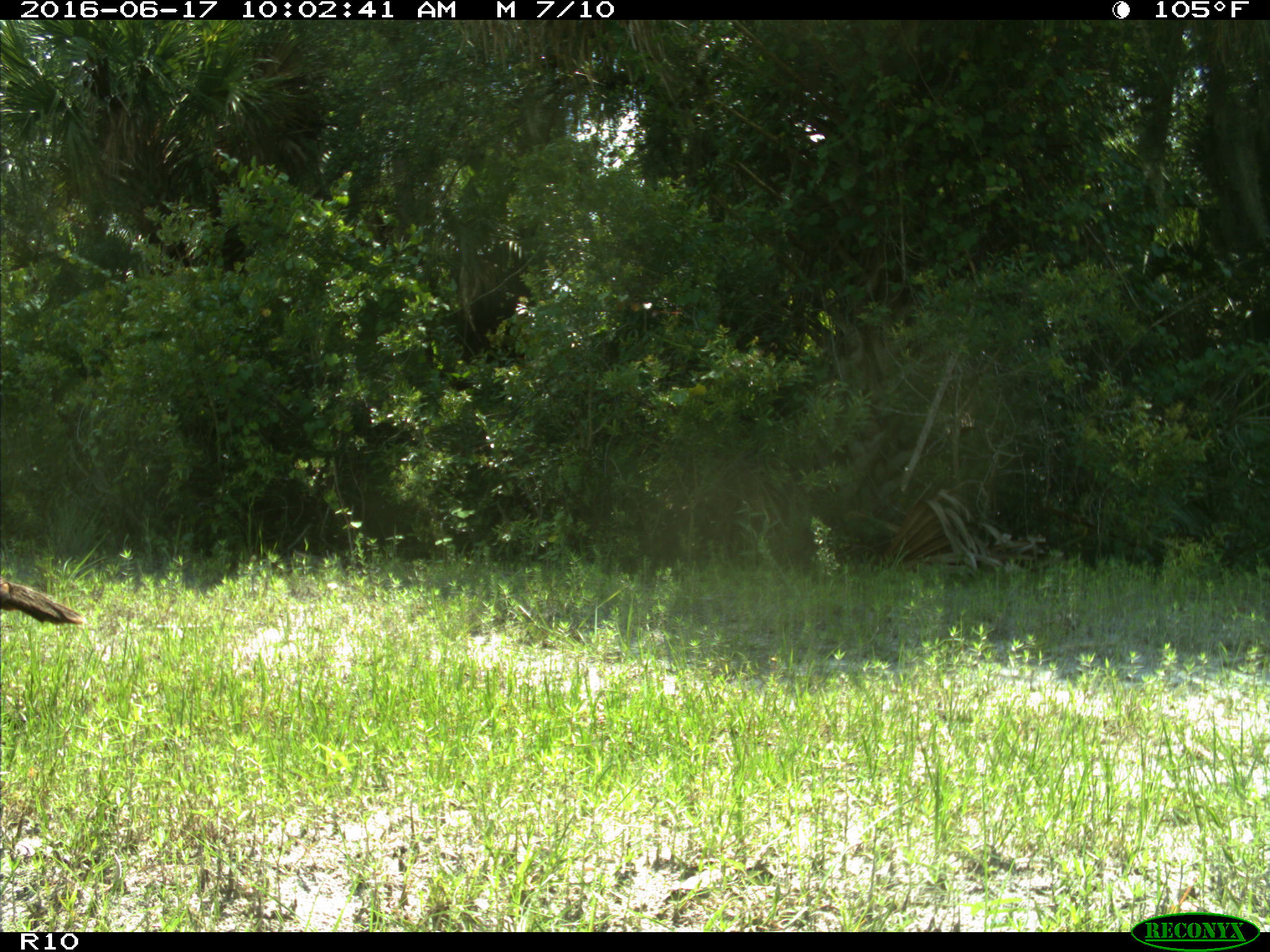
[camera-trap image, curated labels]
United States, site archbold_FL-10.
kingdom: Animalia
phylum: Chordata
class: Aves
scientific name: Aves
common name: birds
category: unidentified bird